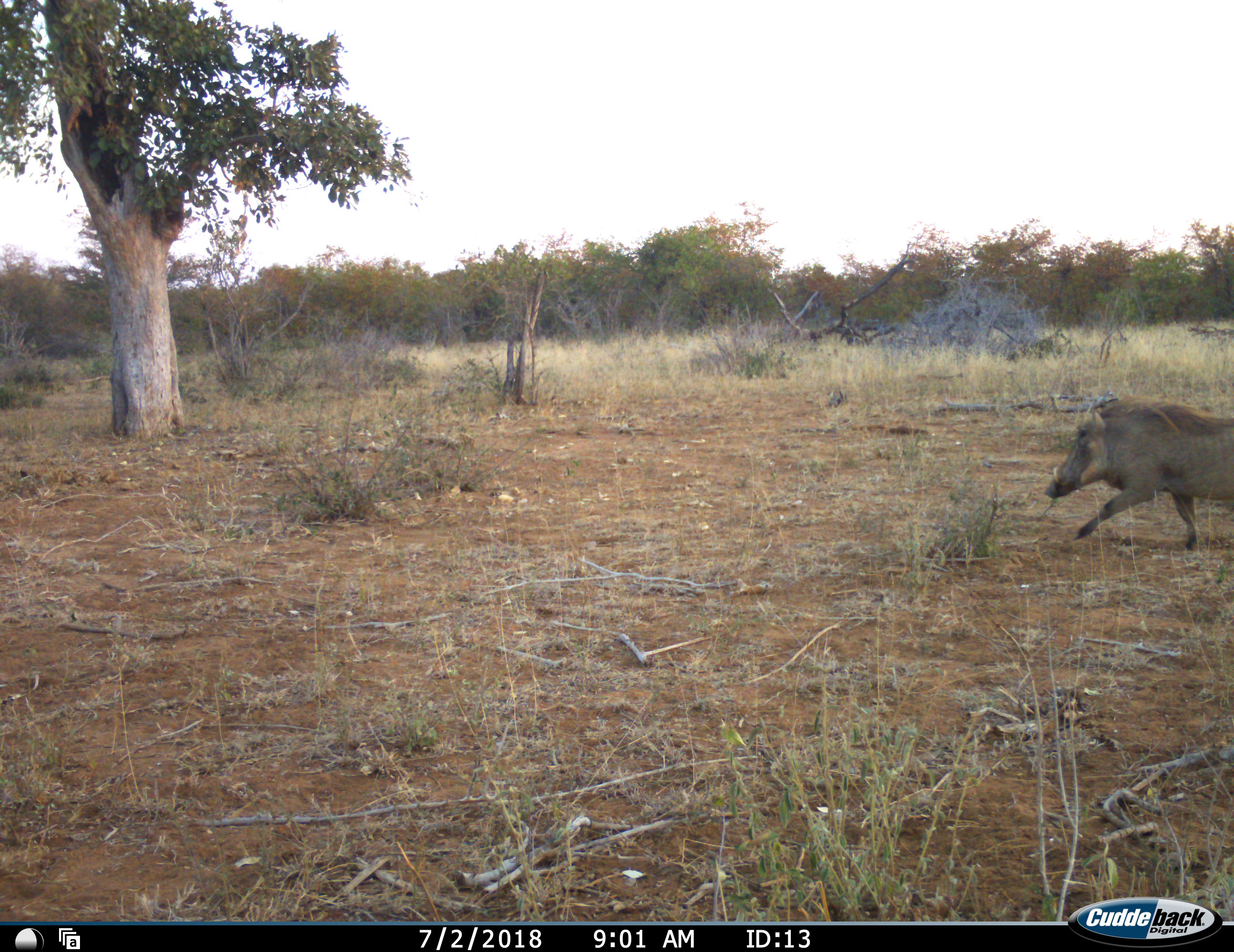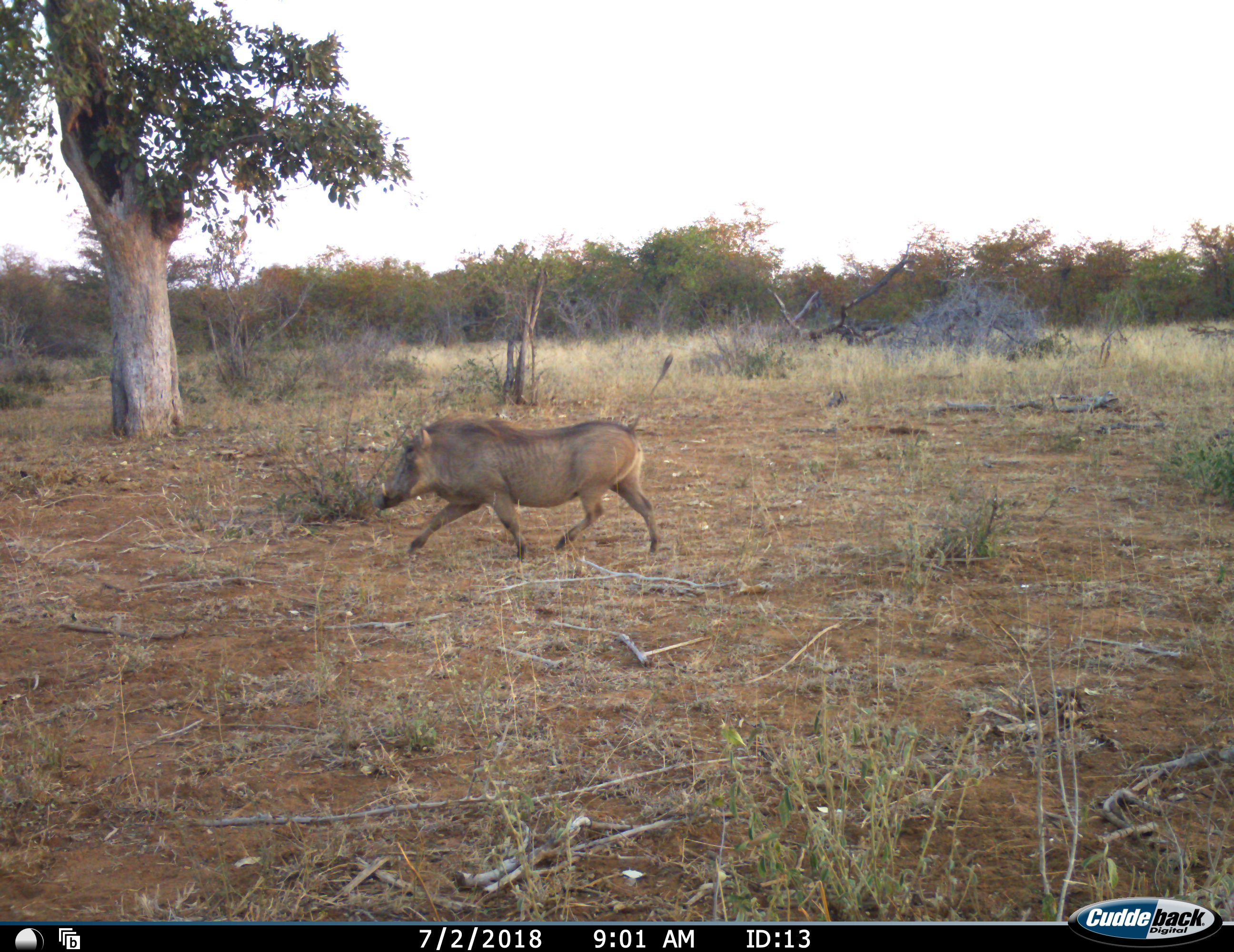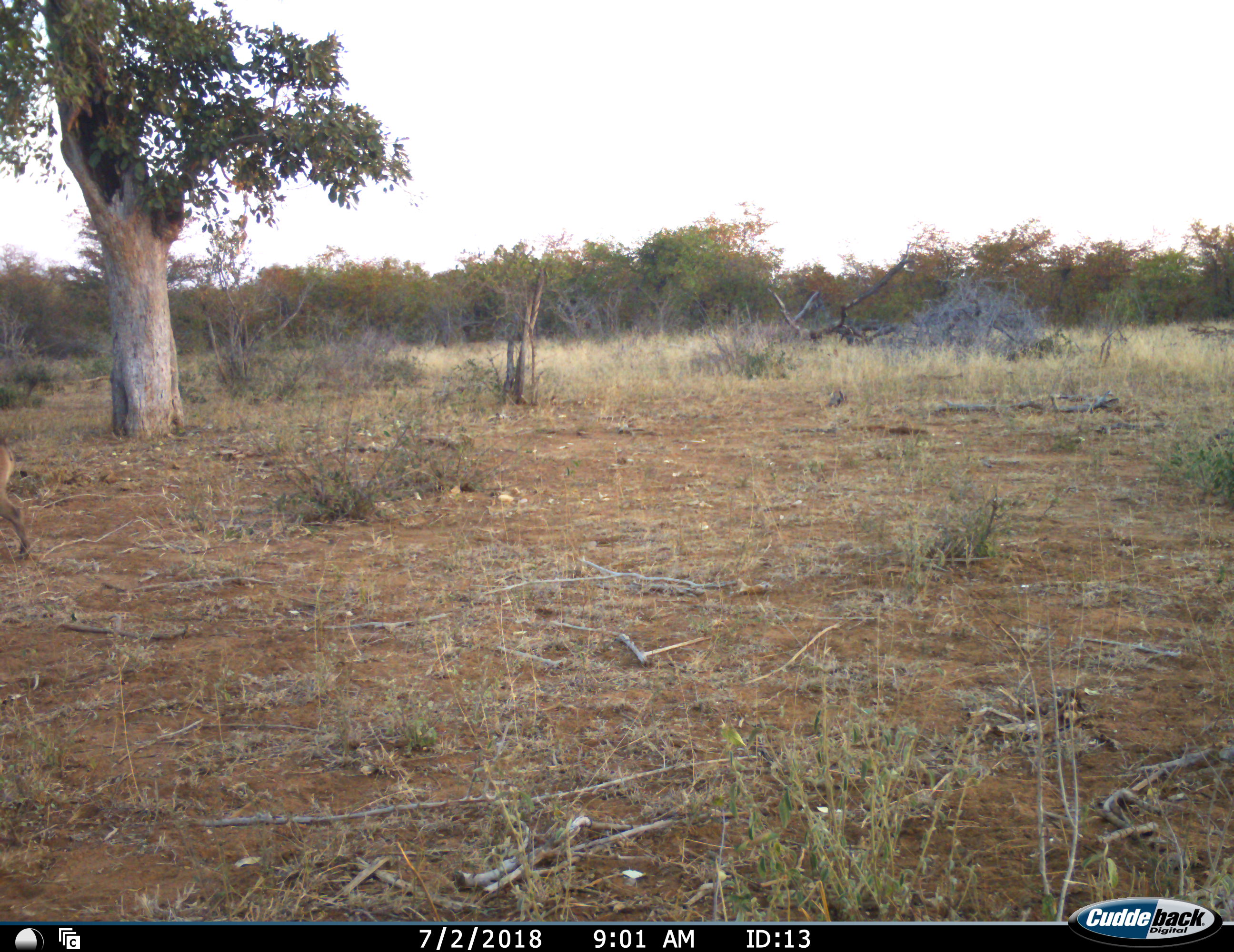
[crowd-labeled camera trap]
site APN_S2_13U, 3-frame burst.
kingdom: Animalia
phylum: Chordata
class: Mammalia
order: Artiodactyla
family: Suidae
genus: Phacochoerus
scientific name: Phacochoerus africanus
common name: warthog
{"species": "warthog (Phacochoerus africanus)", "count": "1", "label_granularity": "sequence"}